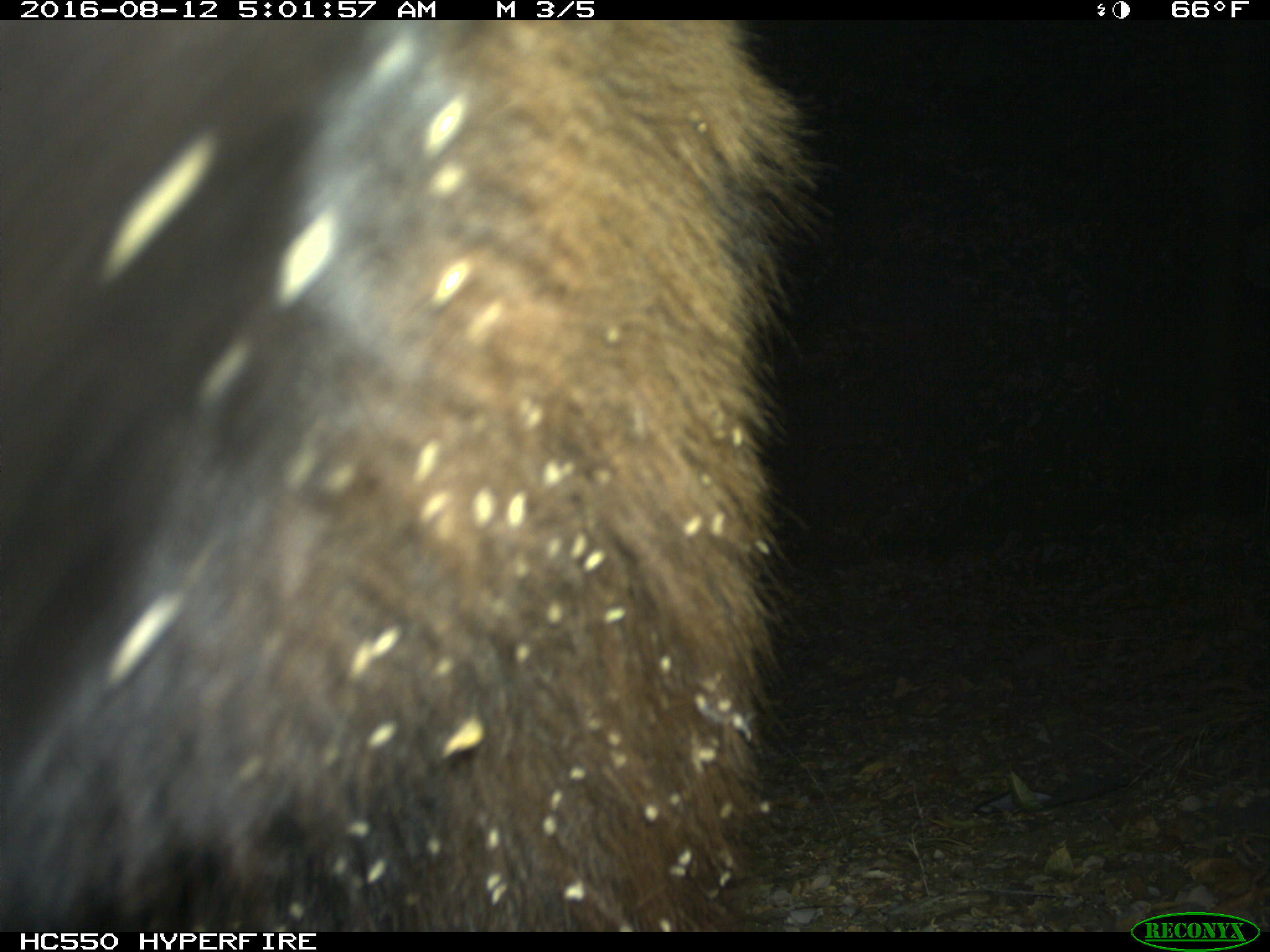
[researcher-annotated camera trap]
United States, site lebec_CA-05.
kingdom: Animalia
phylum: Chordata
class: Mammalia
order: Carnivora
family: Ursidae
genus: Ursus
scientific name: Ursus americanus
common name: american black bear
Ursus americanus (american black bear).